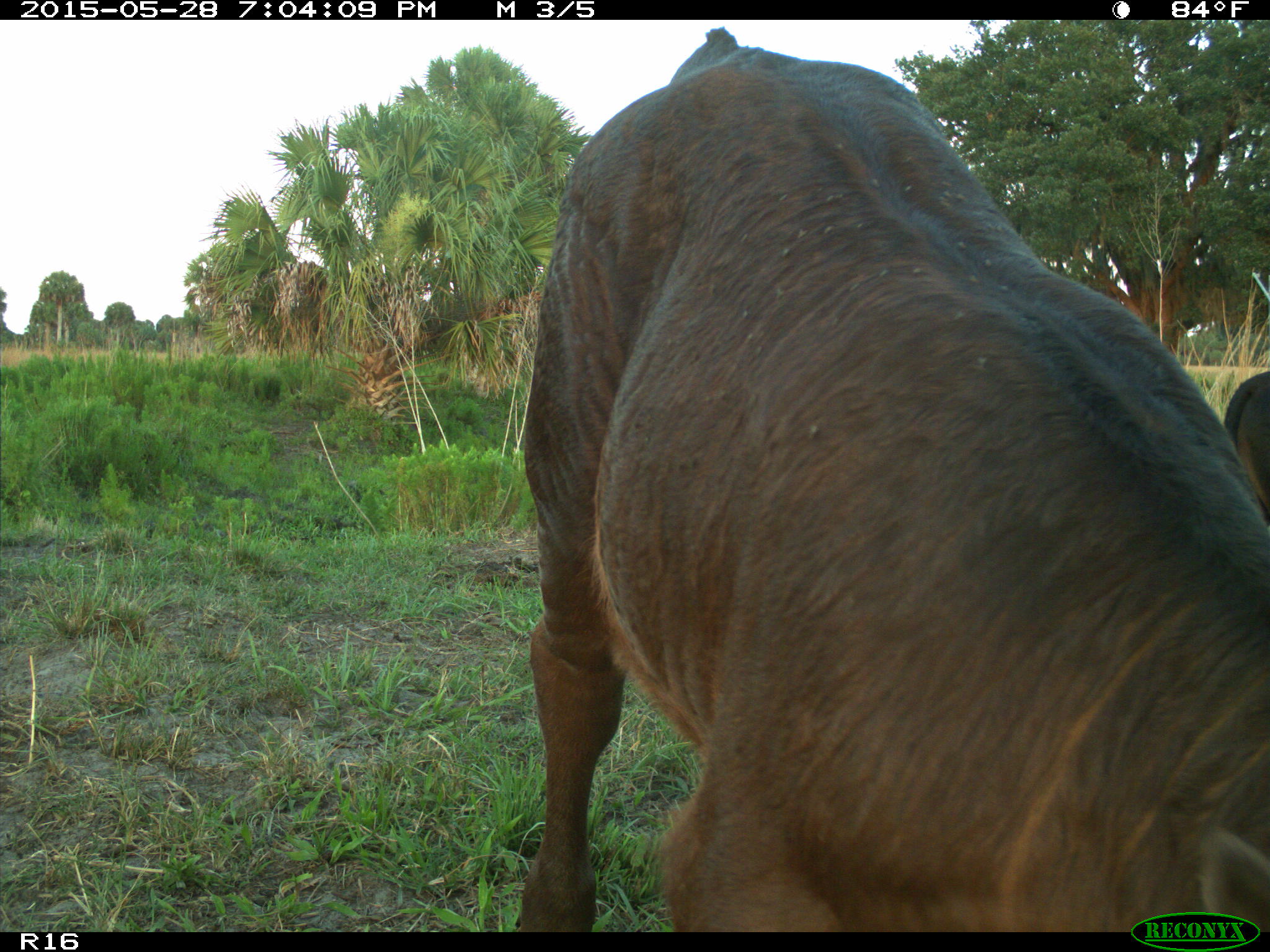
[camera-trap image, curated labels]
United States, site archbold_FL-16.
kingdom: Animalia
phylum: Chordata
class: Mammalia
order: Artiodactyla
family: Bovidae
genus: Bos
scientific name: Bos taurus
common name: domestic cow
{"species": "Bos taurus (domestic cow)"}